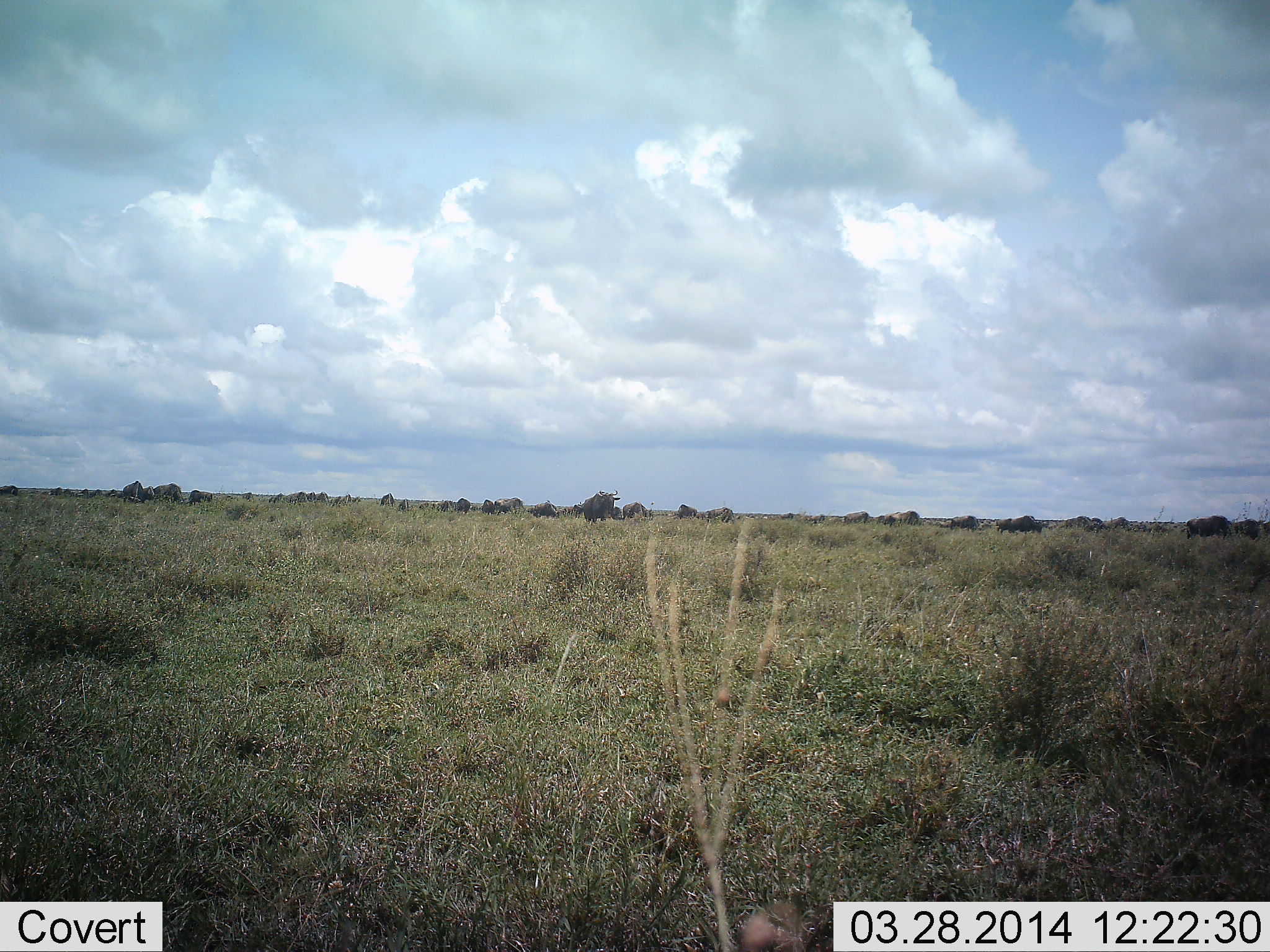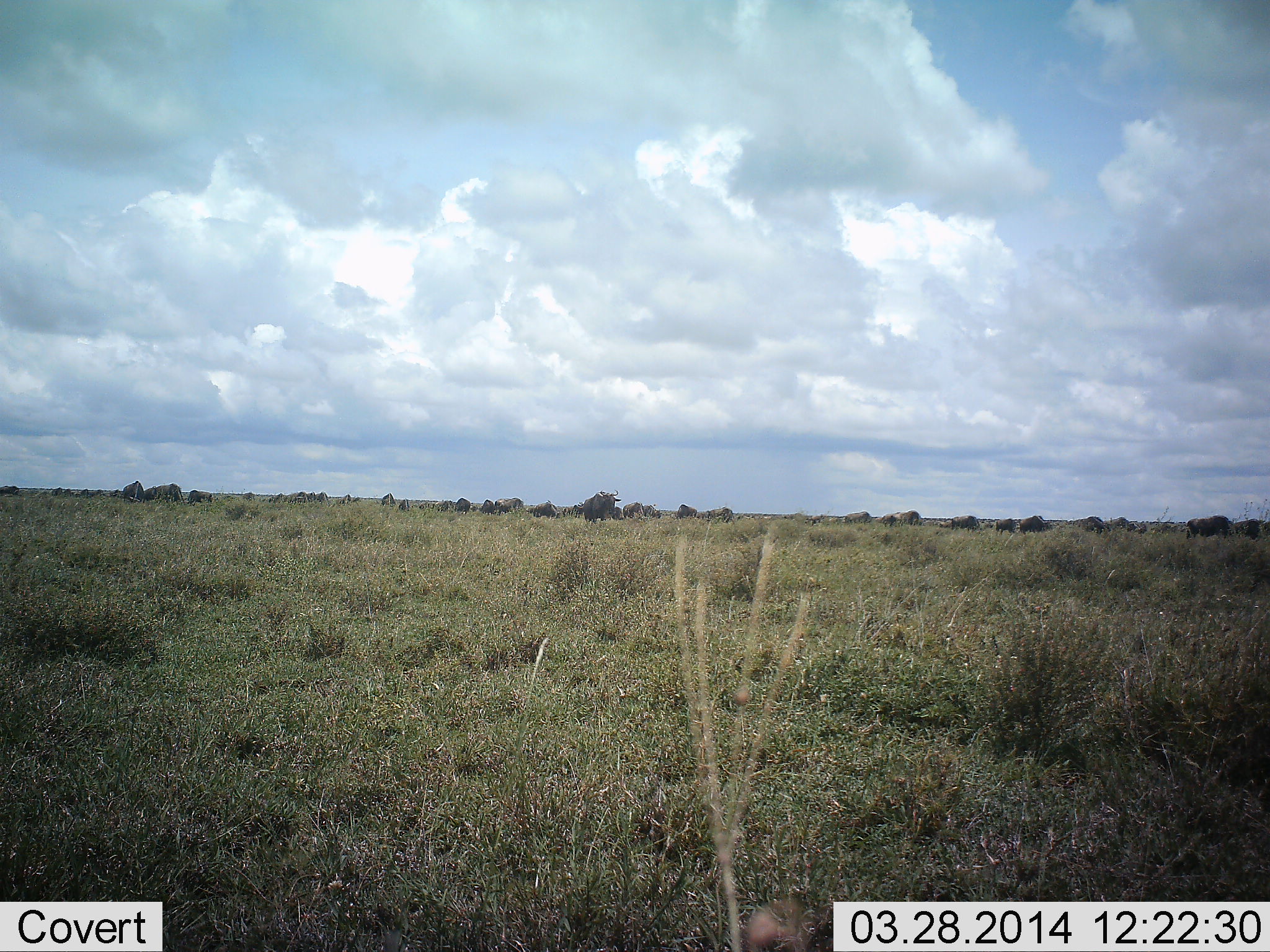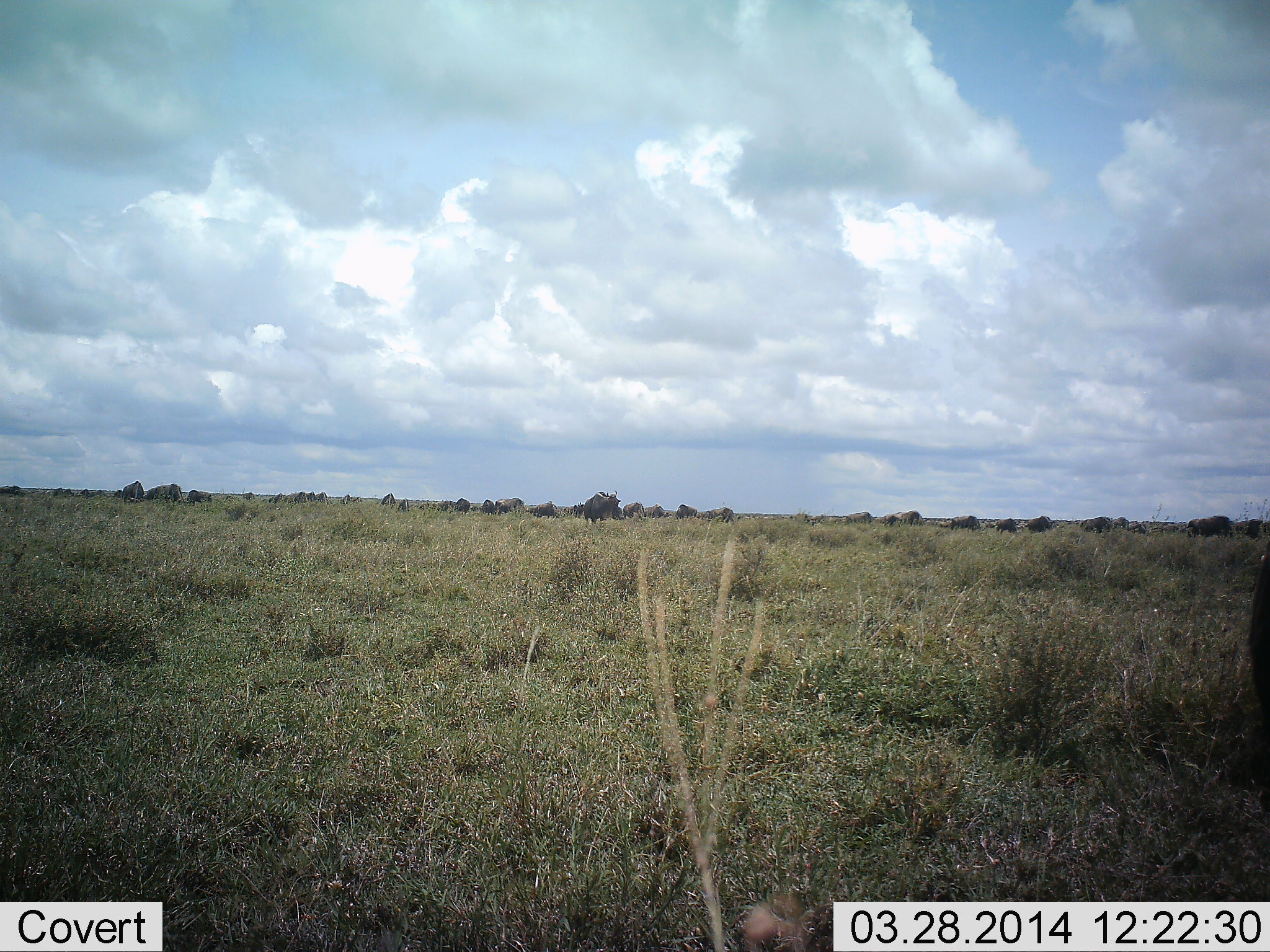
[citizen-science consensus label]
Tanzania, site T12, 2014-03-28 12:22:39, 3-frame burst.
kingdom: Animalia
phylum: Chordata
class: Mammalia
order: Artiodactyla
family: Bovidae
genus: Connochaetes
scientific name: Connochaetes taurinus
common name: blue wildebeest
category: wildebeest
Wildebeest (blue wildebeest) (Connochaetes taurinus), count 11-50. Behavior (volunteer vote fractions): standing 20%, resting 0%, moving 90%, interacting 0%. Young present (vote fraction): 0%. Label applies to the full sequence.